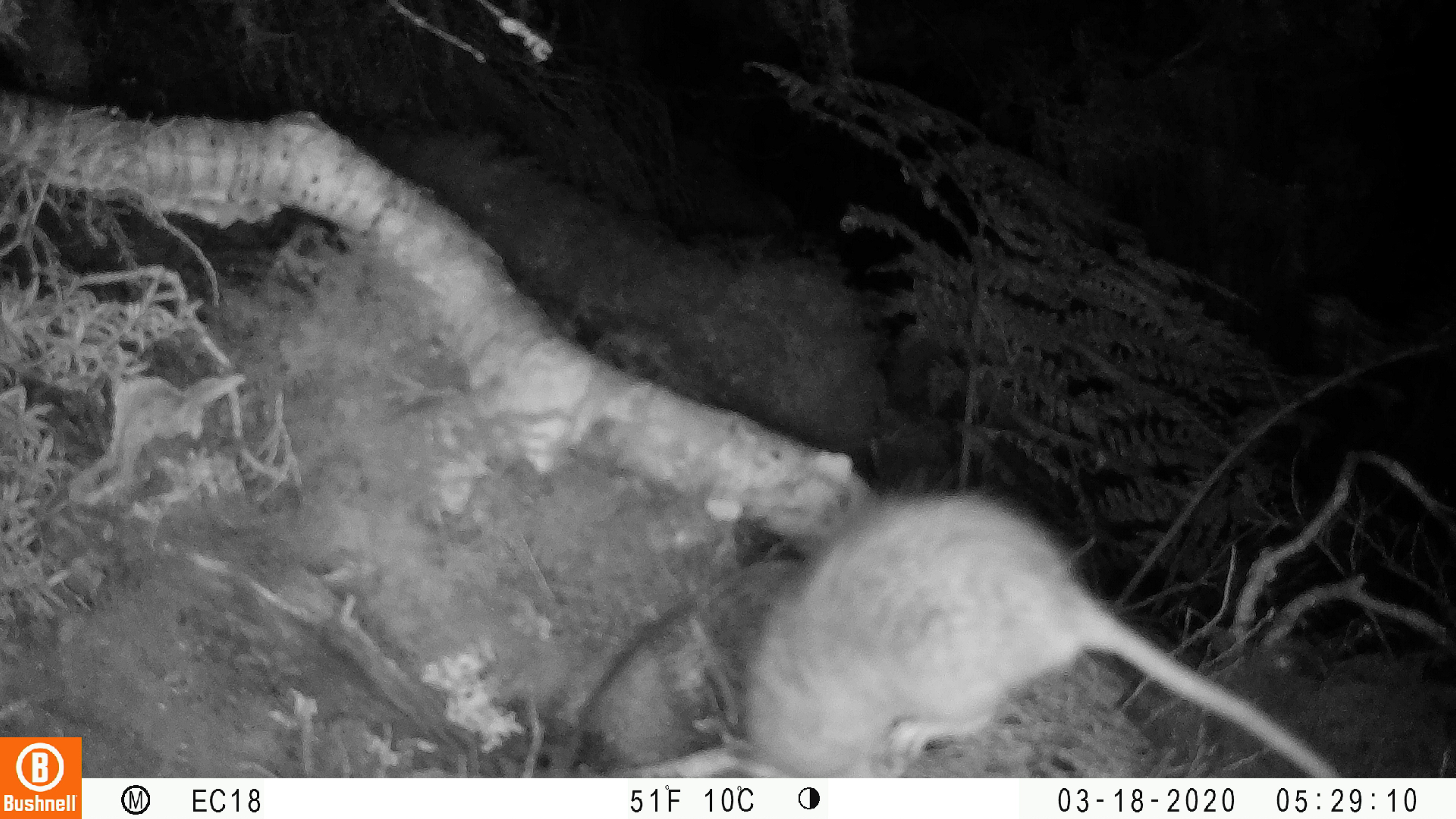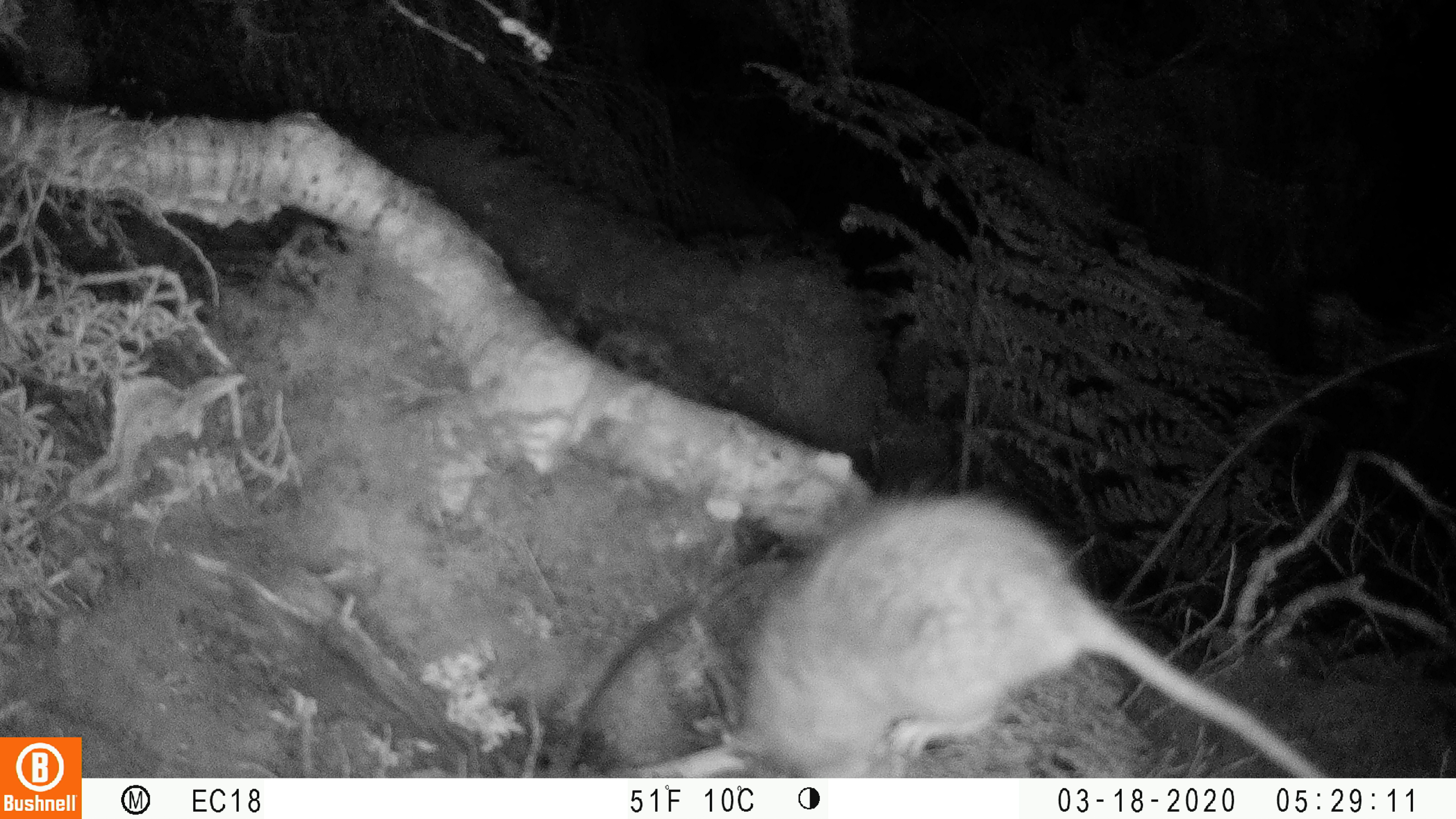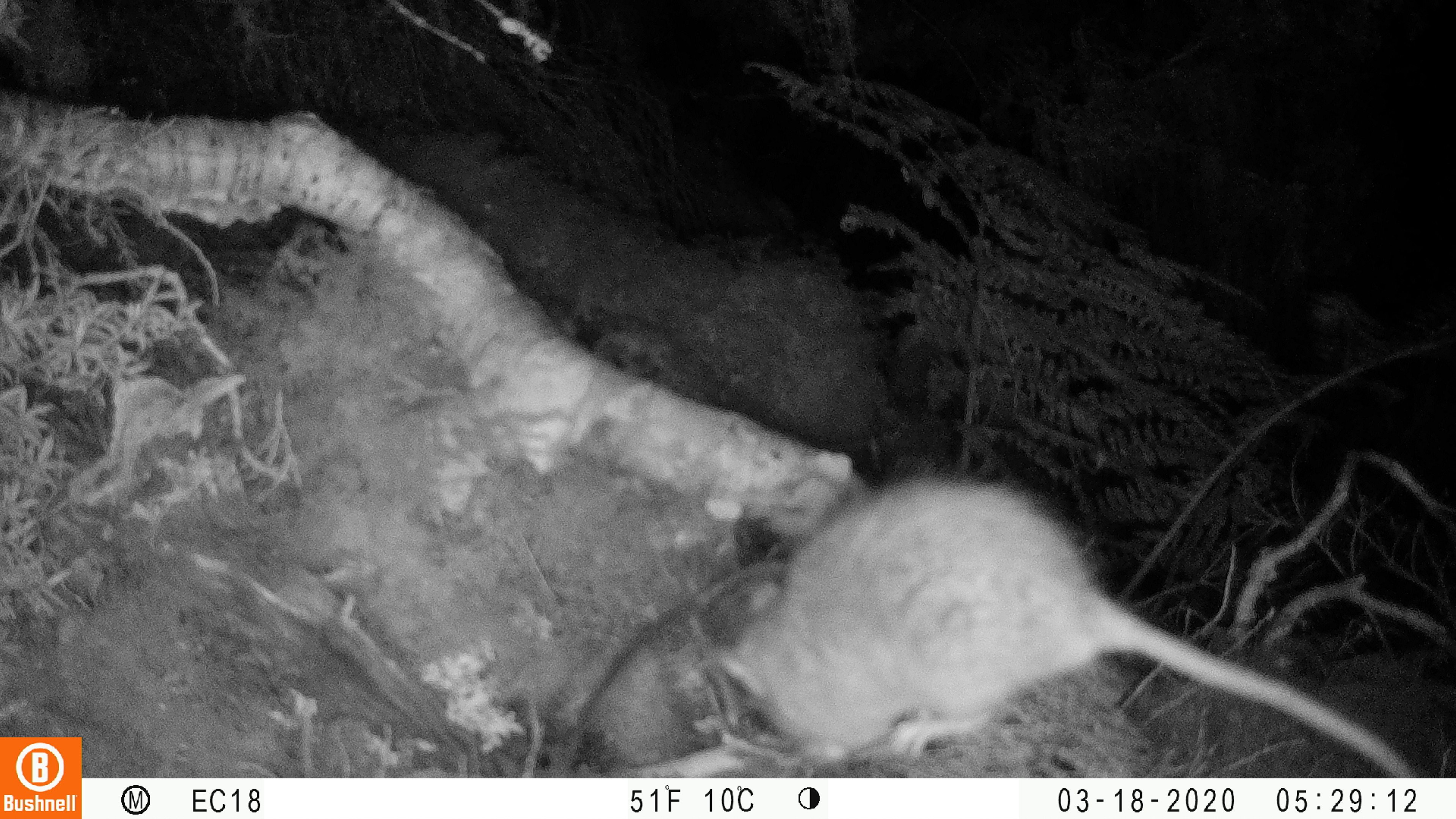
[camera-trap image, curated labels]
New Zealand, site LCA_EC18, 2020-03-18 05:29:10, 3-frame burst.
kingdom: Animalia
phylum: Chordata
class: Mammalia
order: Rodentia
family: Muridae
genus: Rattus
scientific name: Rattus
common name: rat